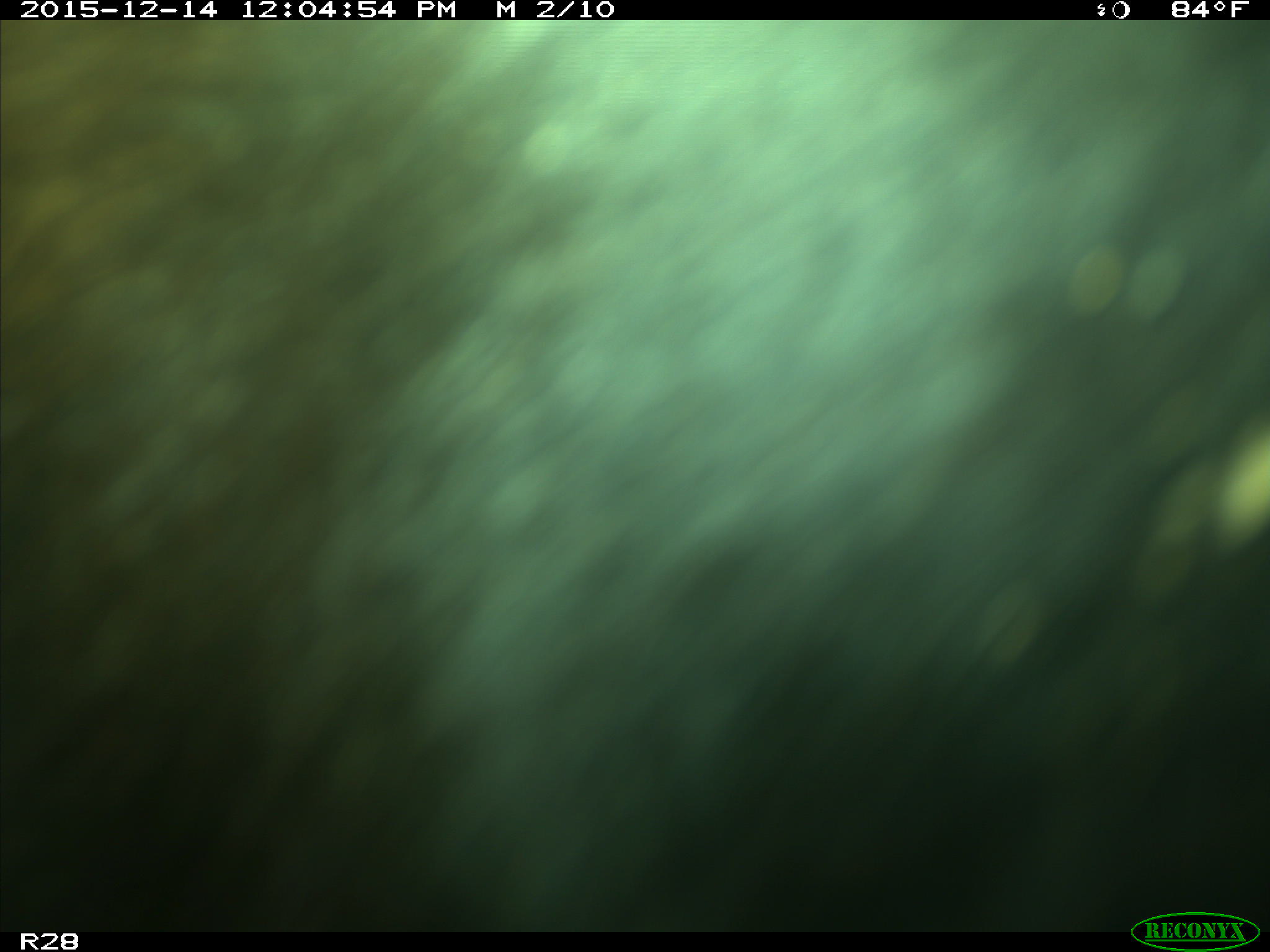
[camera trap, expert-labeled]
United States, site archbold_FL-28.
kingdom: Animalia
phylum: Chordata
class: Mammalia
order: Artiodactyla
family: Bovidae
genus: Bos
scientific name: Bos taurus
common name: domestic cow